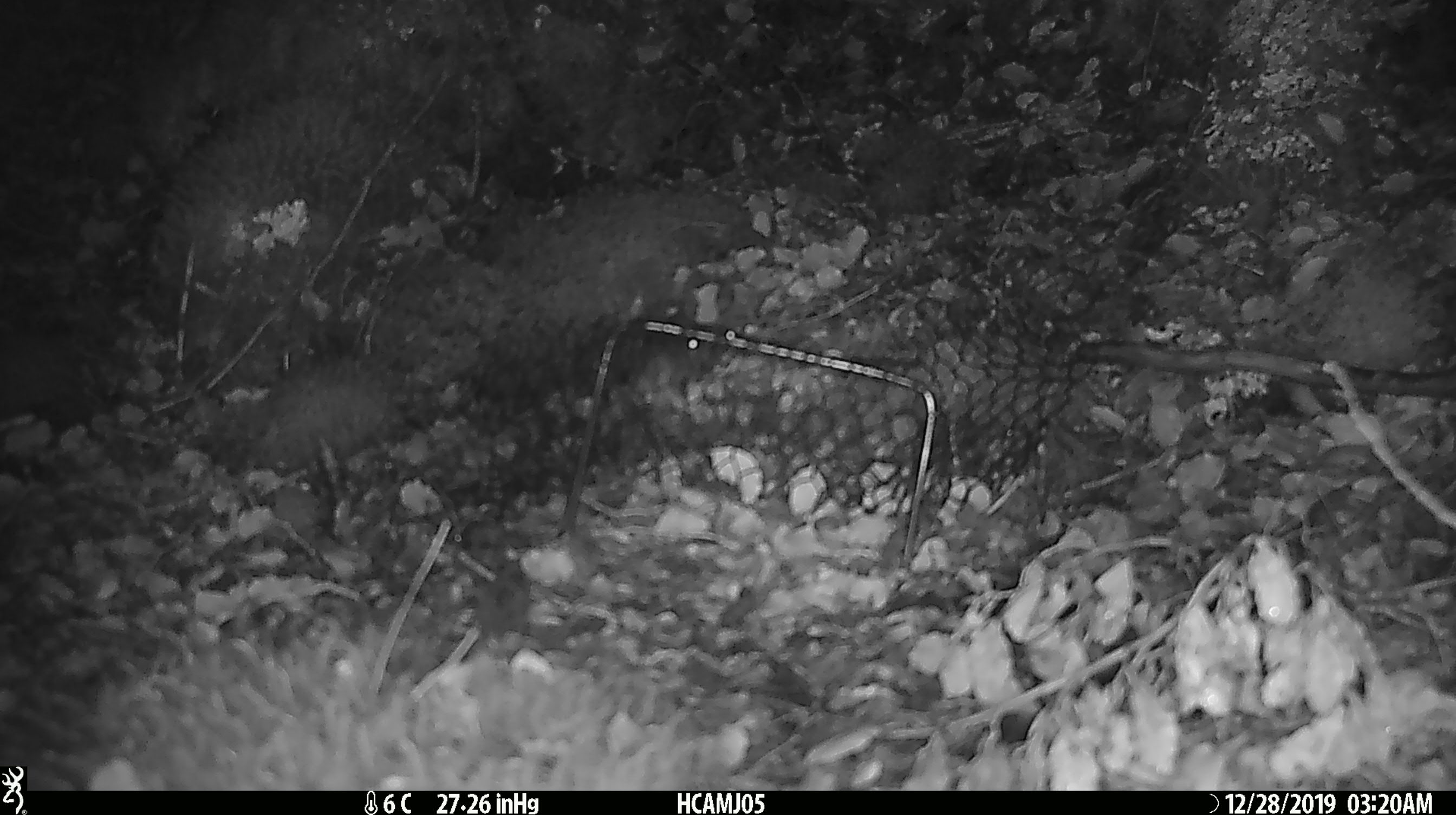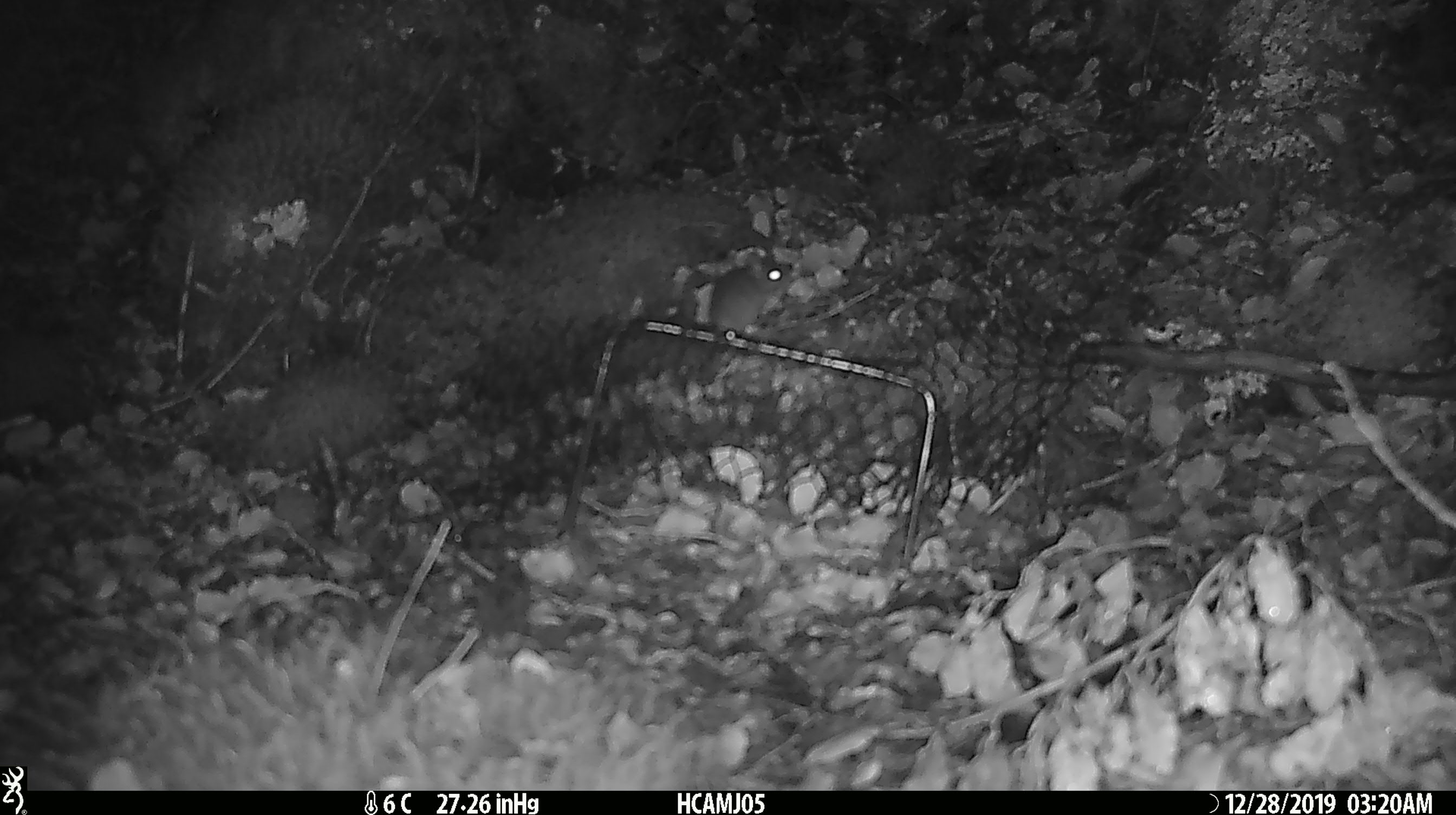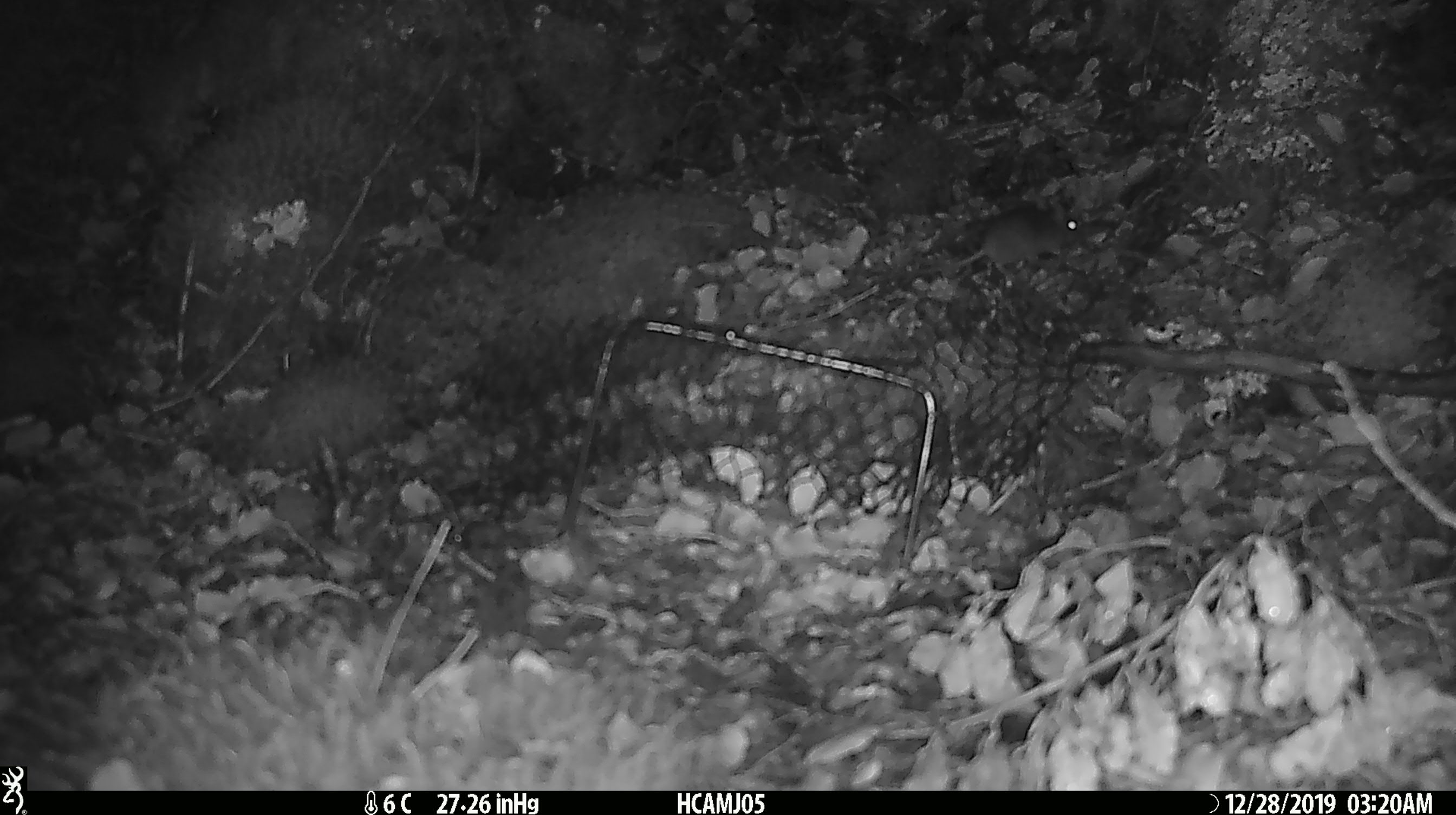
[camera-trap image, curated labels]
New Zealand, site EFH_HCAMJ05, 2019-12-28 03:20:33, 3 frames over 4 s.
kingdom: Animalia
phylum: Chordata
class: Mammalia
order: Rodentia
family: Muridae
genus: Mus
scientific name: Mus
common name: mouse